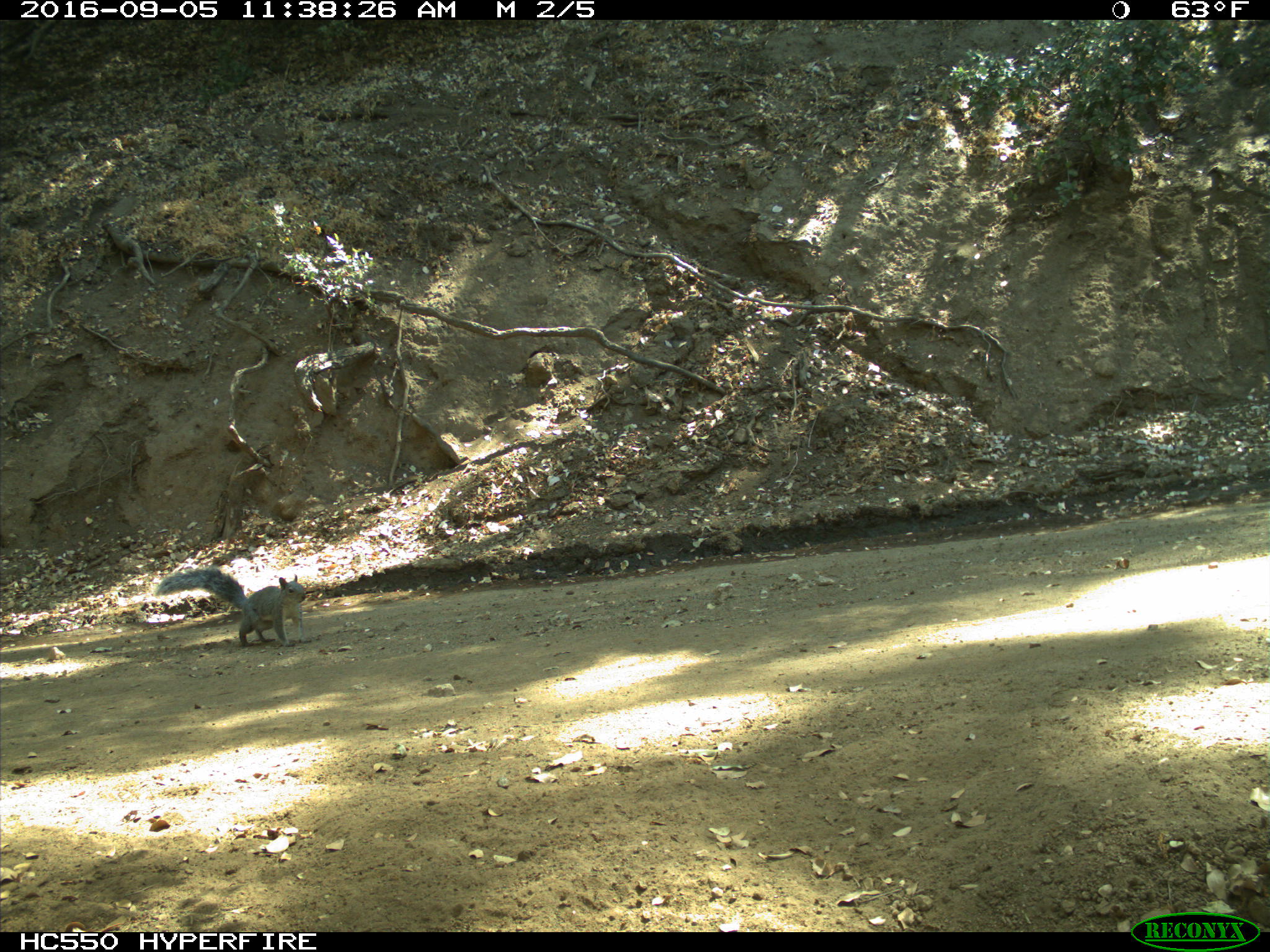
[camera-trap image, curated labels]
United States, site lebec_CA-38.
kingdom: Animalia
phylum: Chordata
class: Mammalia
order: Rodentia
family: Sciuridae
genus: Sciurus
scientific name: Sciurus carolinensis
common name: eastern gray squirrel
Sciurus carolinensis (eastern gray squirrel).